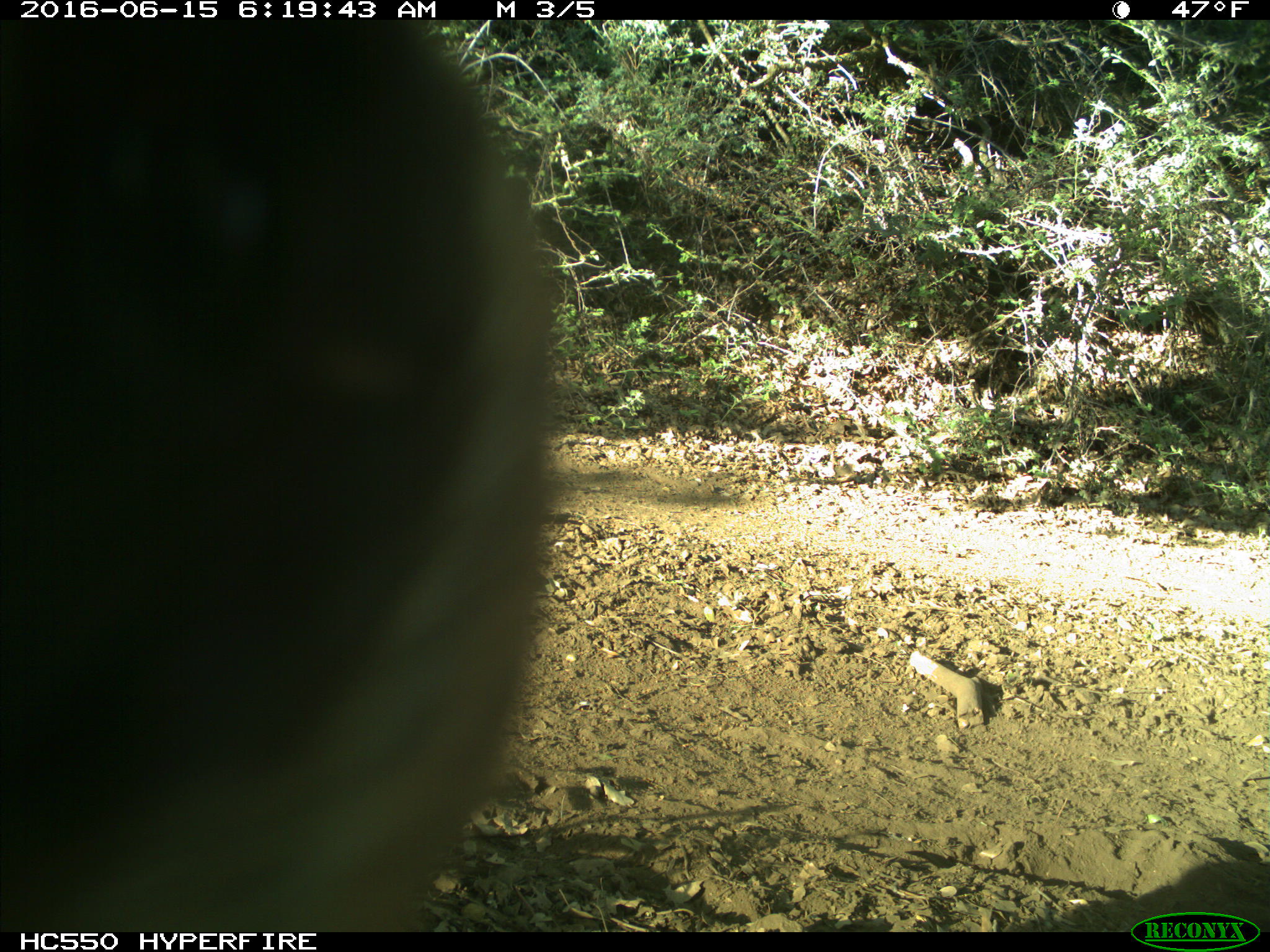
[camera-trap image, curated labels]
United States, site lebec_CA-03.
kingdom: Animalia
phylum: Chordata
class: Mammalia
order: Carnivora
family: Ursidae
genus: Ursus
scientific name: Ursus americanus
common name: american black bear